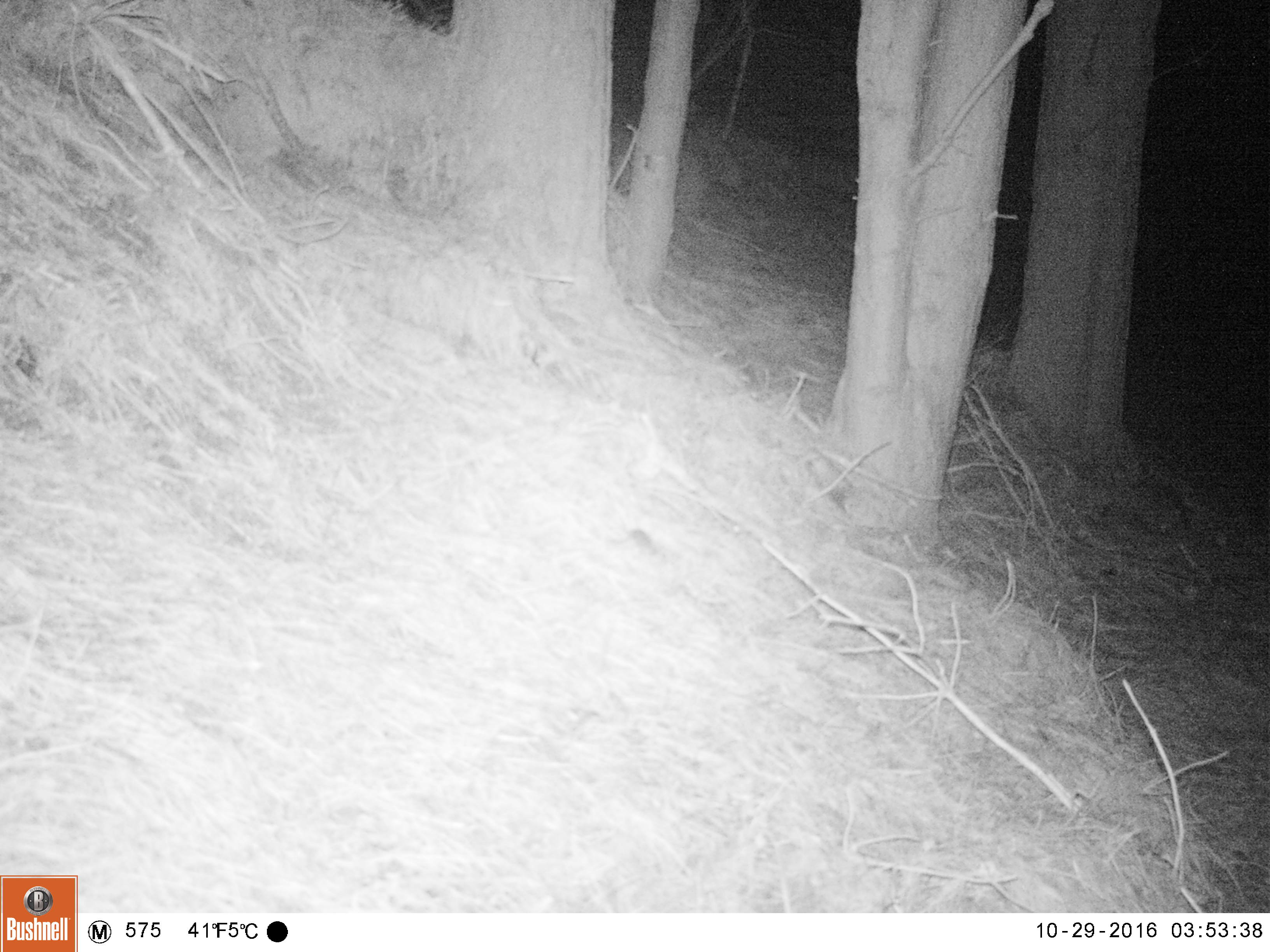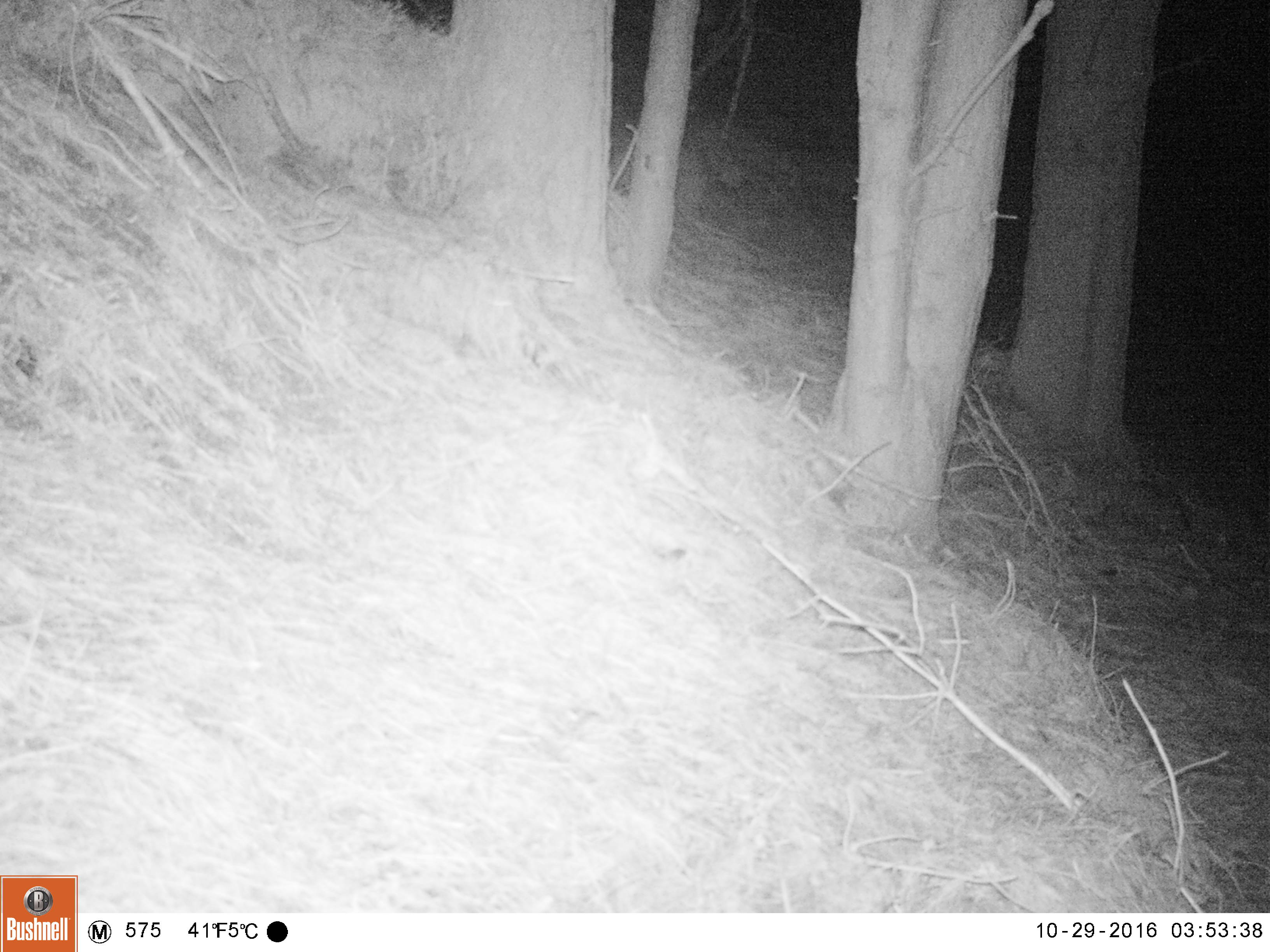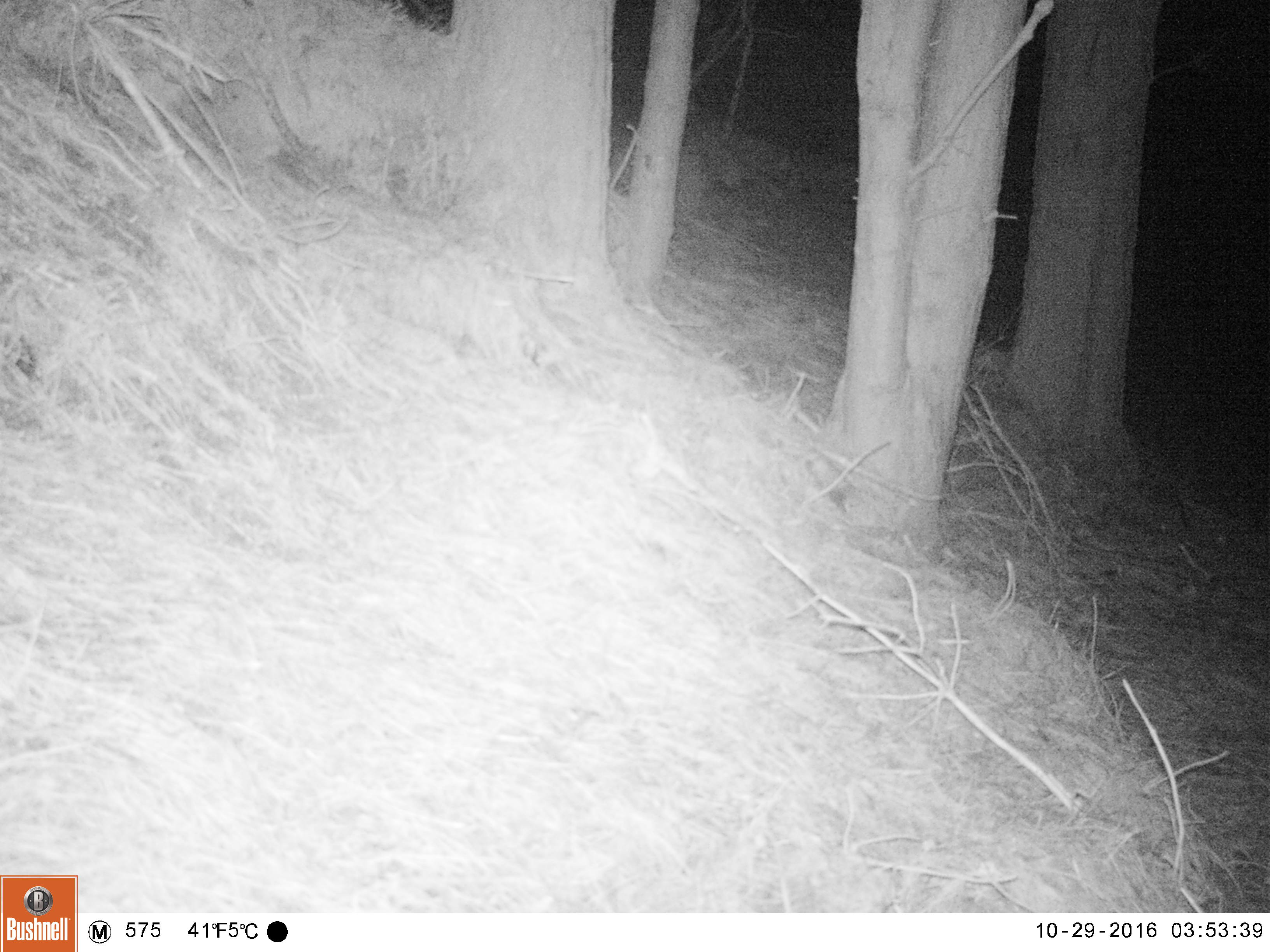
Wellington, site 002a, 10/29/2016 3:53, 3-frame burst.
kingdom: Animalia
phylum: Chordata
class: Mammalia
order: Rodentia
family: Muridae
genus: Mus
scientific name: Mus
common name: mouse